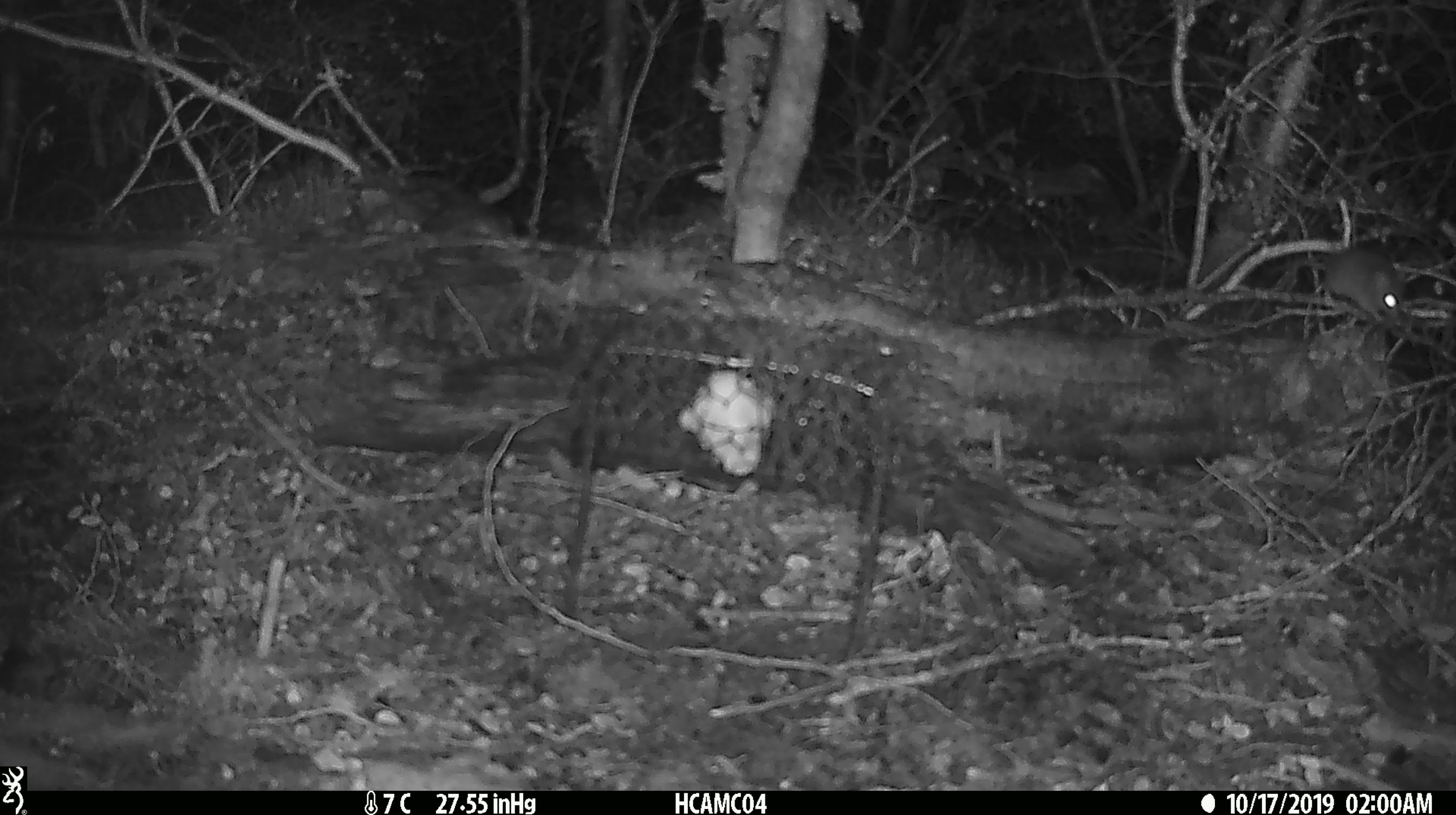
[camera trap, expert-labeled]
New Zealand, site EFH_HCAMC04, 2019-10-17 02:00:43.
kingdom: Animalia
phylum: Chordata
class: Mammalia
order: Rodentia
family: Muridae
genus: Mus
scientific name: Mus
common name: mouse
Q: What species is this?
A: Mouse (Mus).